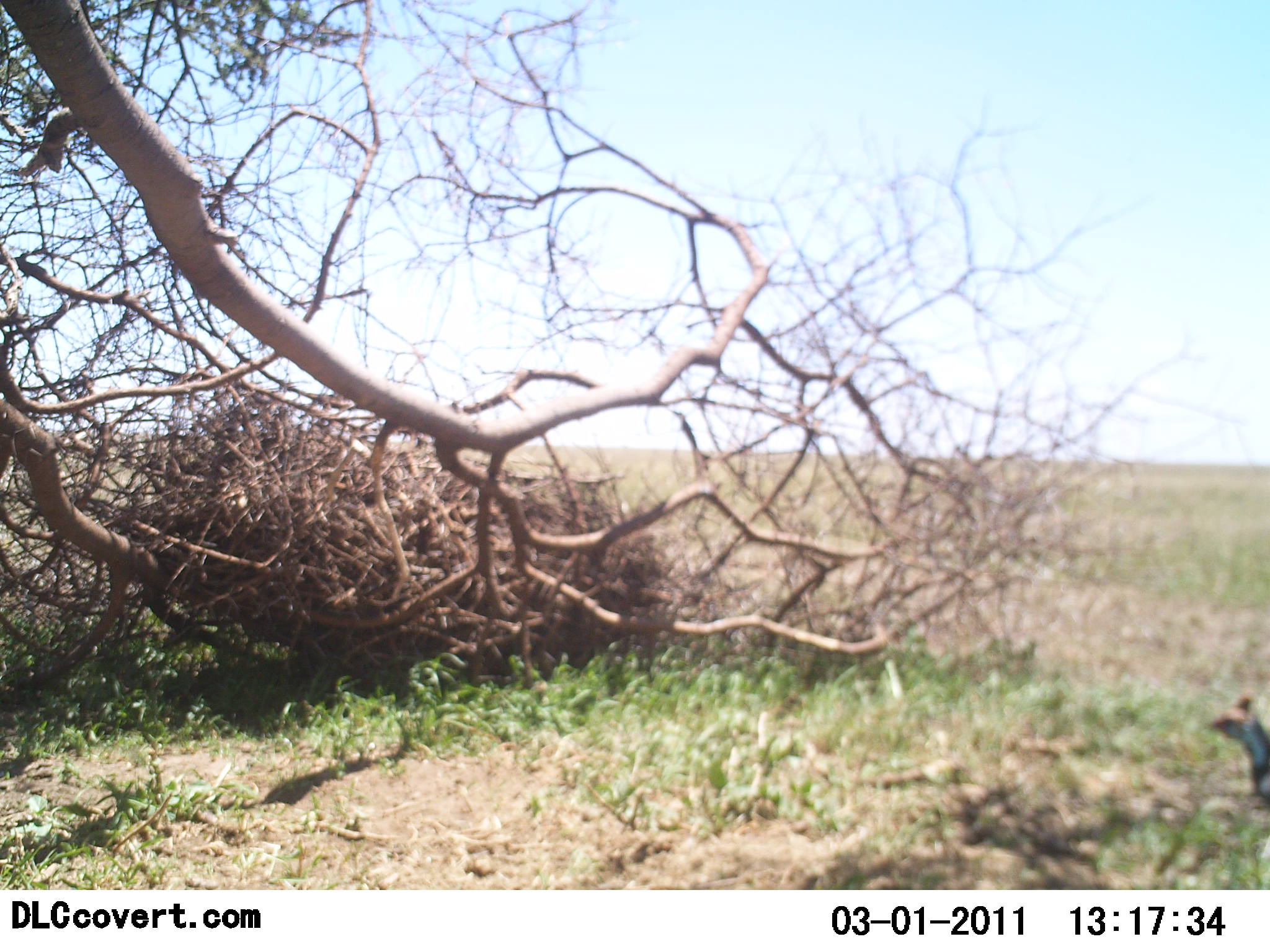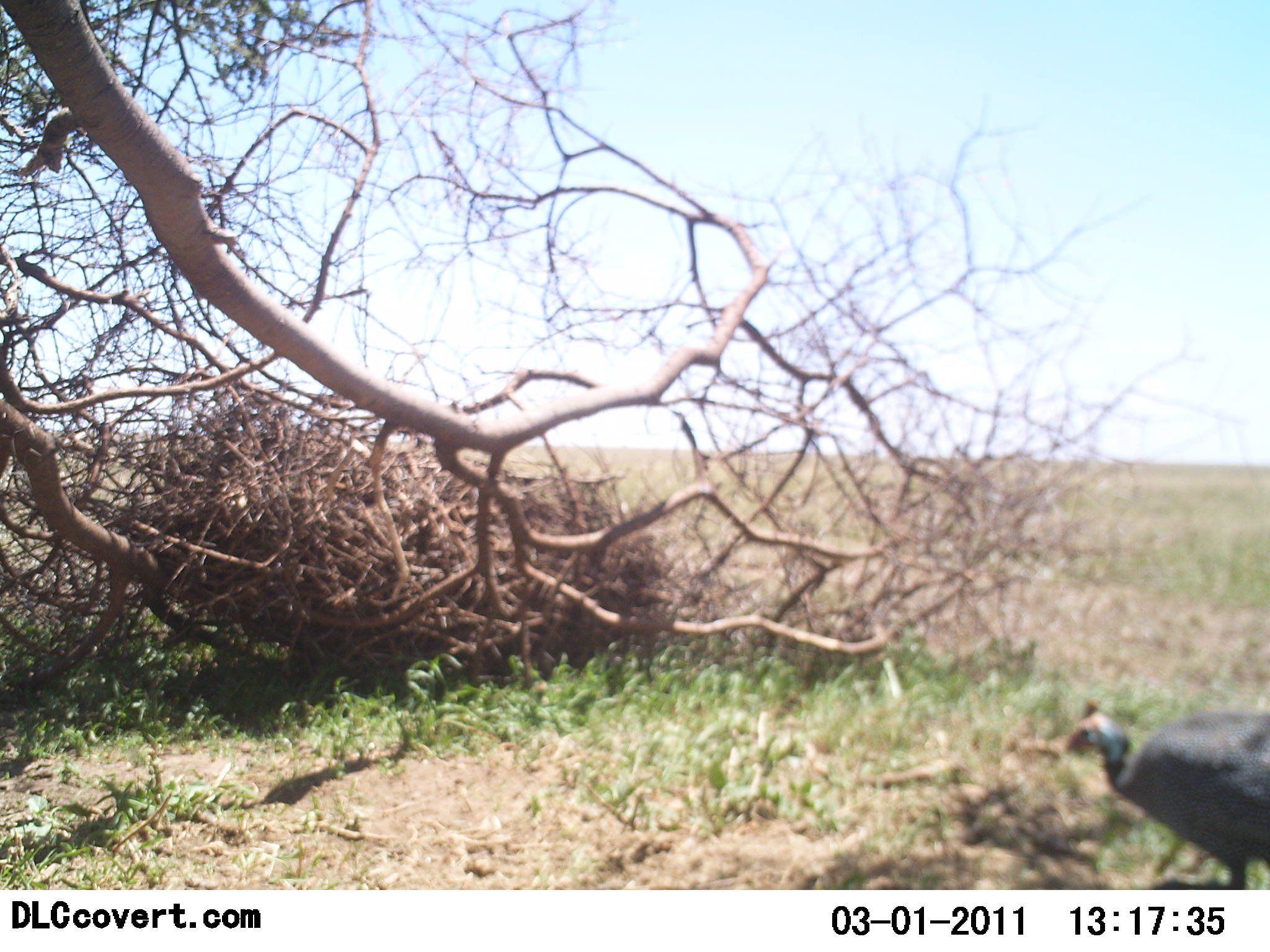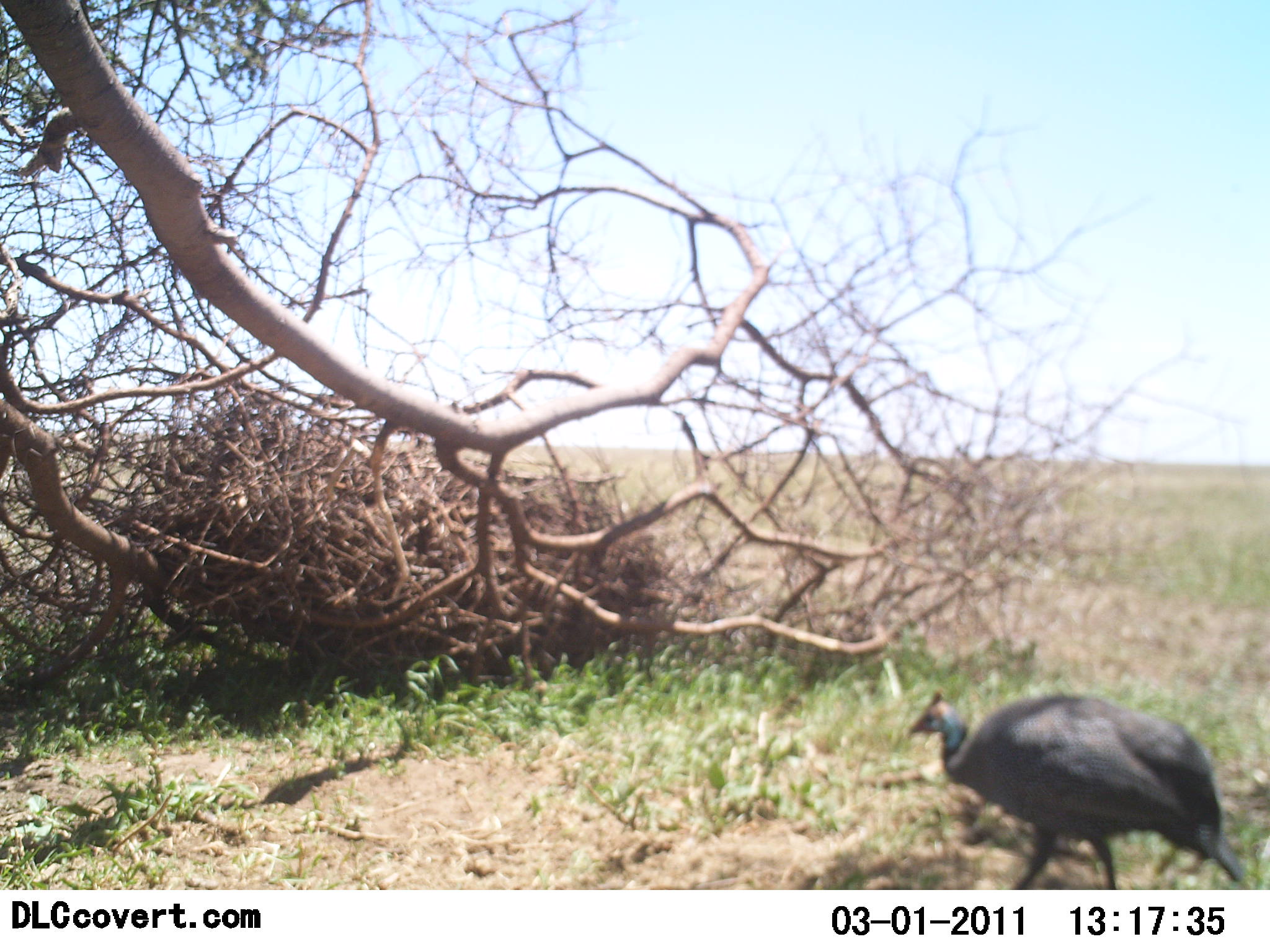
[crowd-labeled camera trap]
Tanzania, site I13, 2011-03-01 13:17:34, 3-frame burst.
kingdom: Animalia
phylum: Chordata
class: Aves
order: Galliformes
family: Numididae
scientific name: Numididae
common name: guinea fowl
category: guineafowl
Guineafowl (guinea fowl) (Numididae), count 1. Behavior (volunteer vote fractions): standing 15%, resting 0%, moving 85%, interacting 0%. Young present (vote fraction): 0%. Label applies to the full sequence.